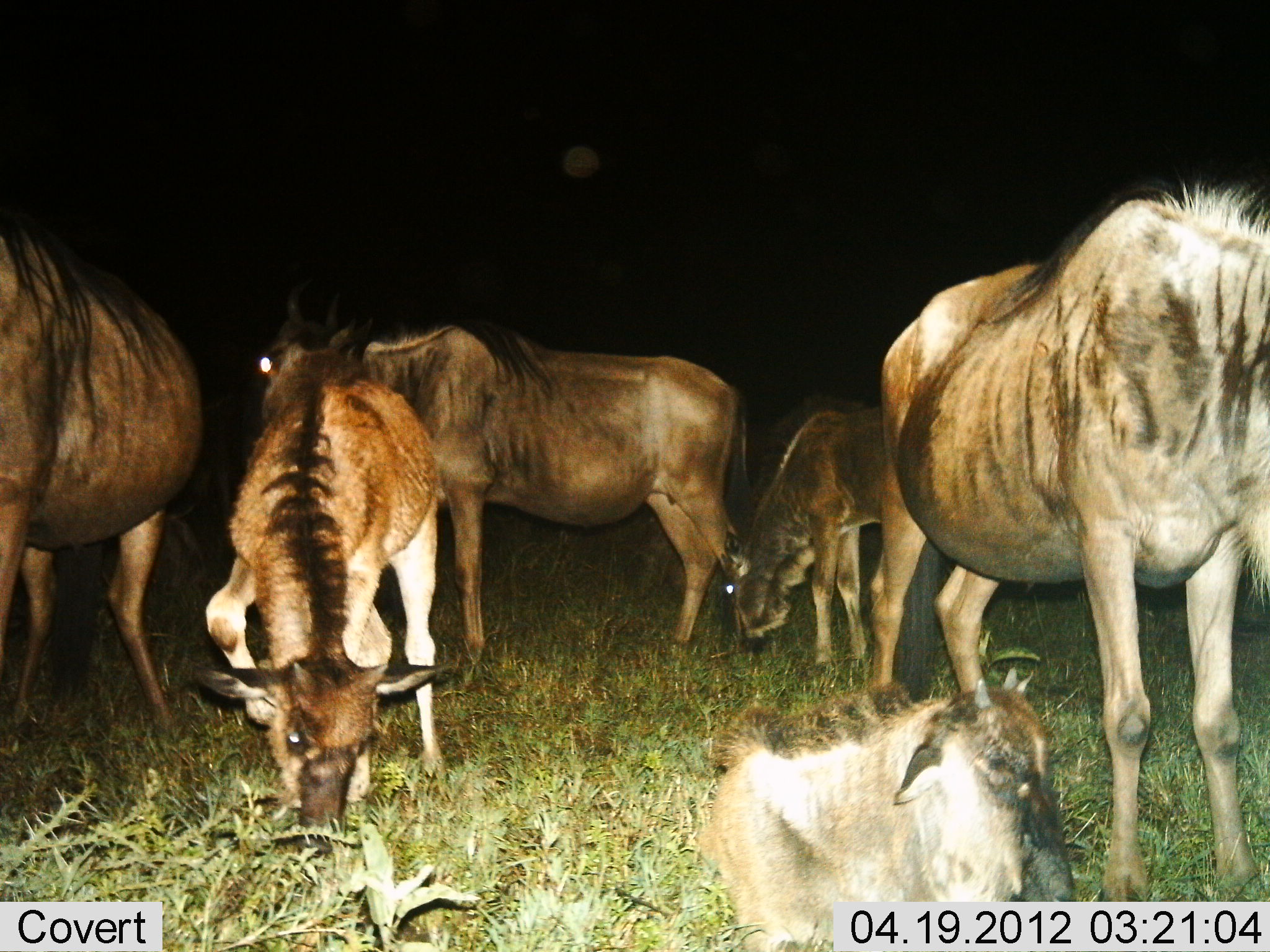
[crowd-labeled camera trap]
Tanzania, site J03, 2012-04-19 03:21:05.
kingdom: Animalia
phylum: Chordata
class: Mammalia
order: Artiodactyla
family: Bovidae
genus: Connochaetes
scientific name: Connochaetes taurinus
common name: blue wildebeest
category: wildebeest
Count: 6.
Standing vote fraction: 68%.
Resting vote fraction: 55%.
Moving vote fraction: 0%.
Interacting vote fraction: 5%.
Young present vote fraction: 55%.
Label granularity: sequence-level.